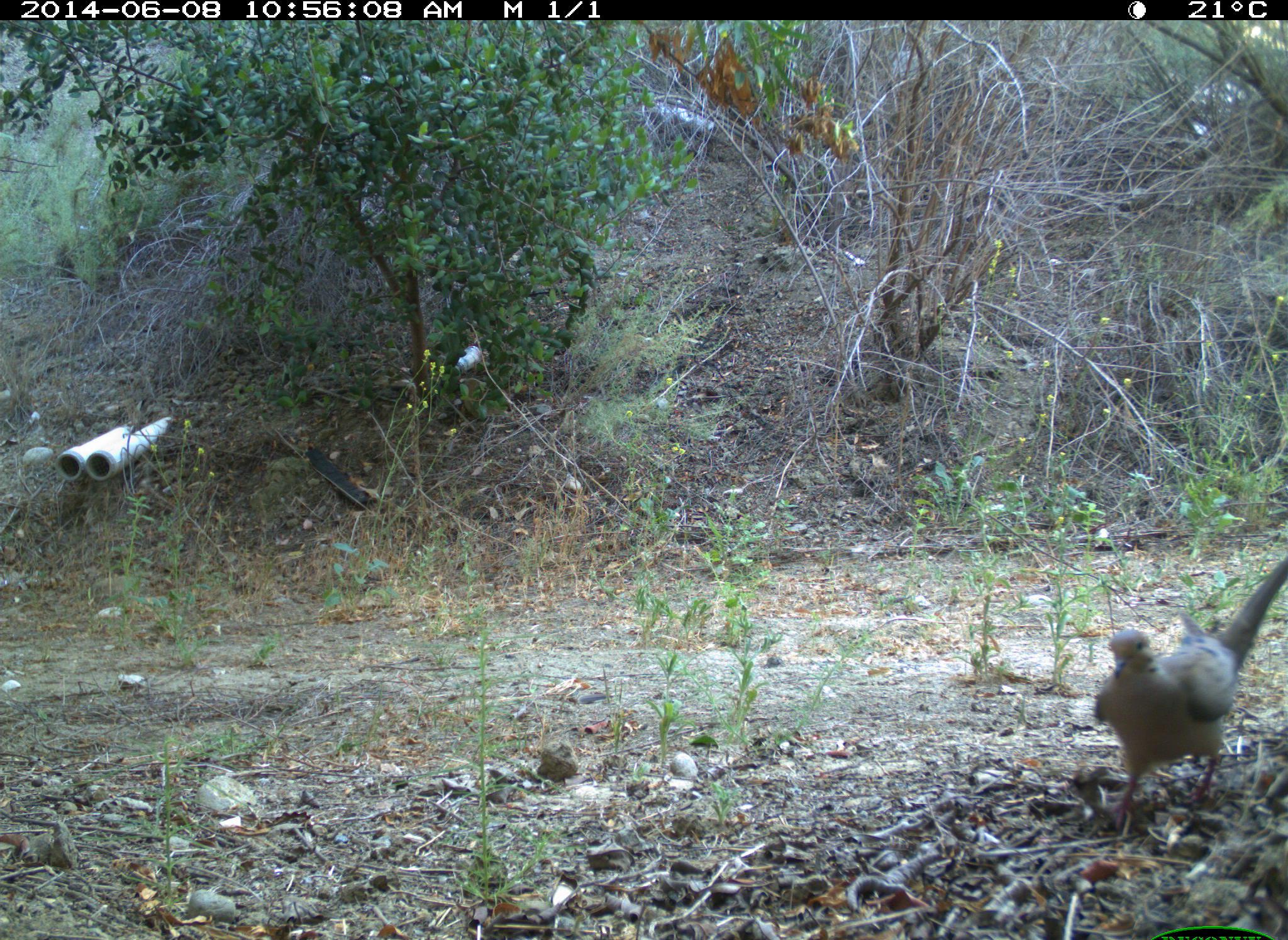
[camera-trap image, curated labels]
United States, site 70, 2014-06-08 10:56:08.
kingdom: Animalia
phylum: Chordata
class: Aves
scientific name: Aves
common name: bird